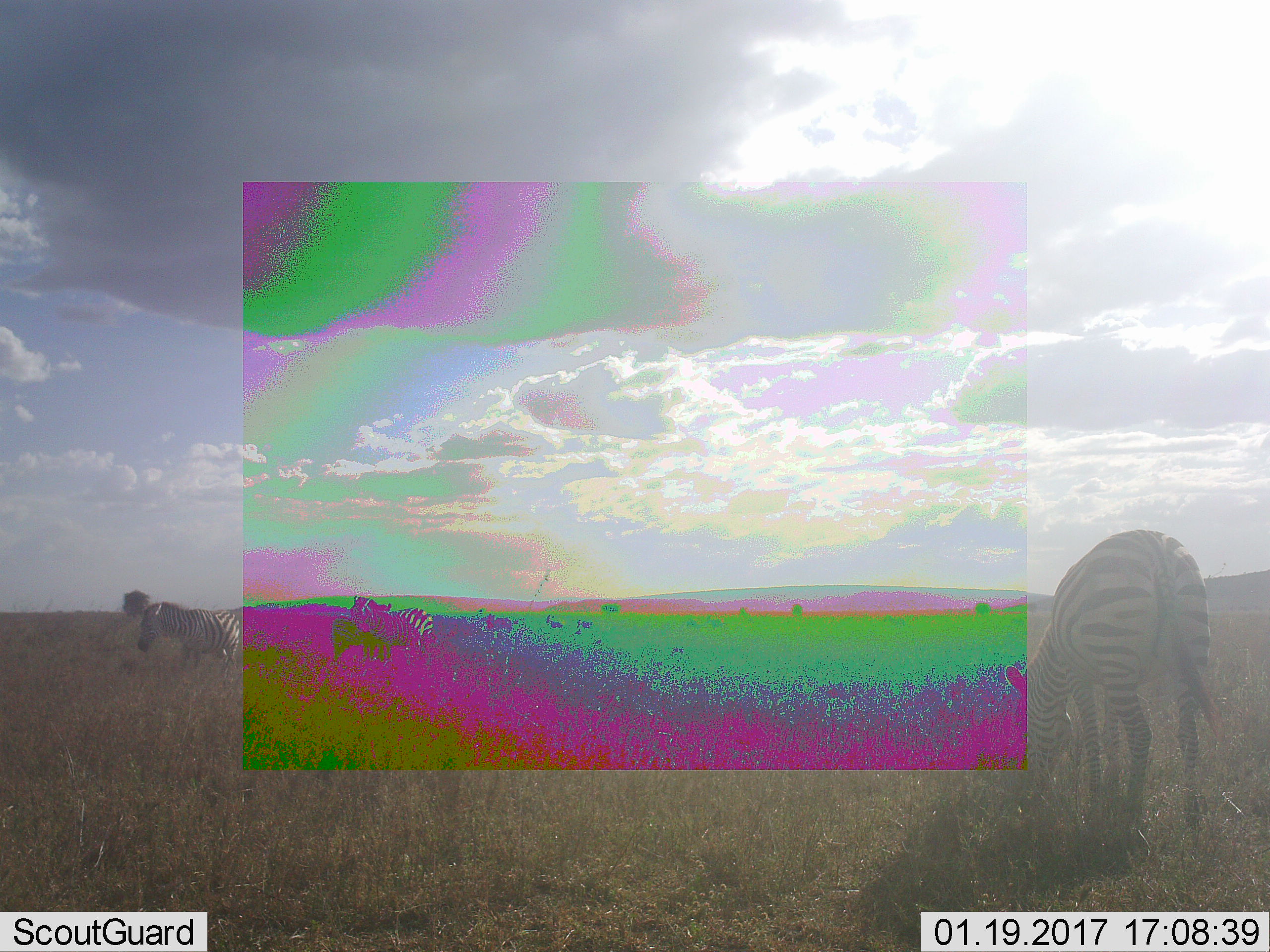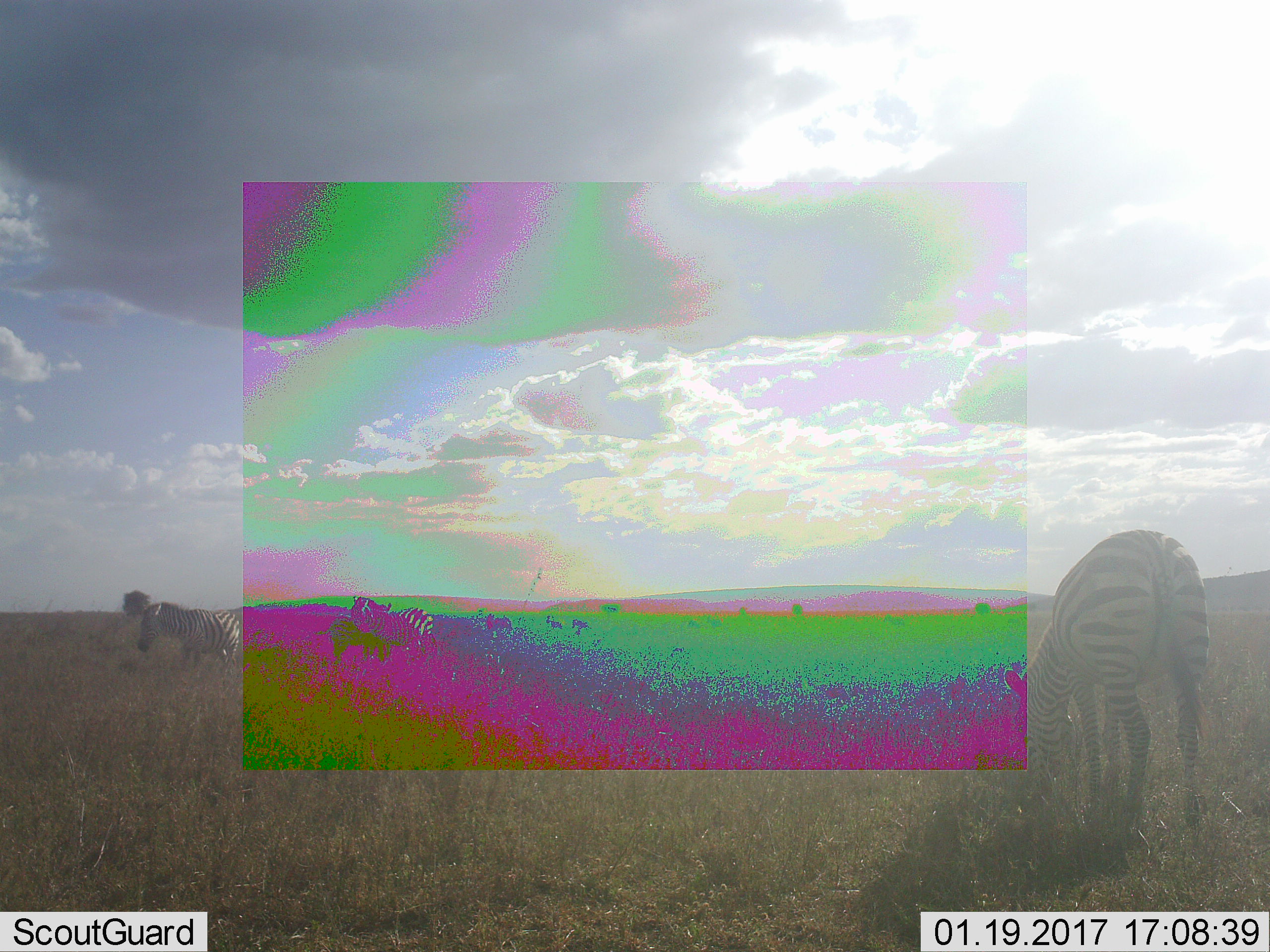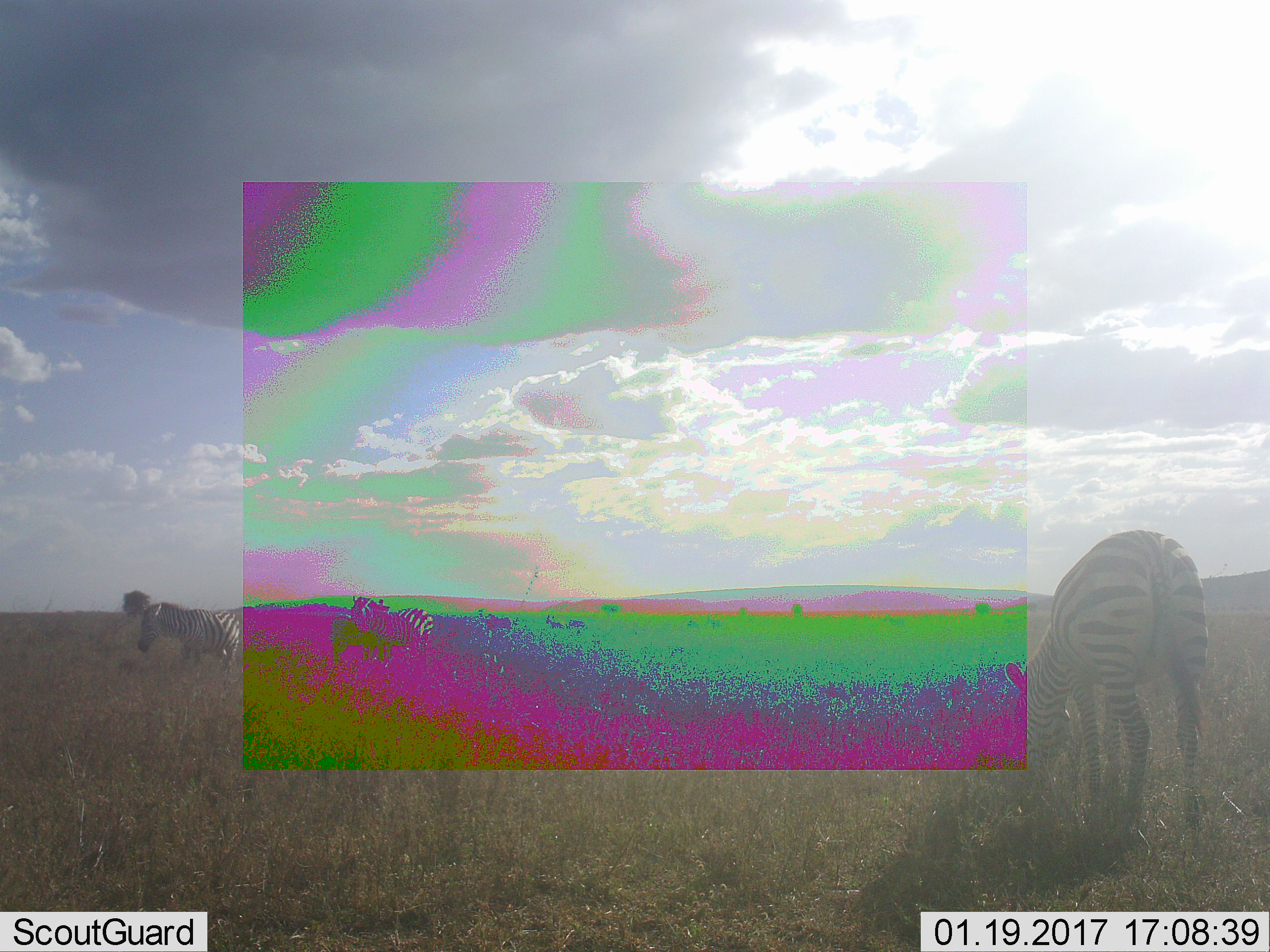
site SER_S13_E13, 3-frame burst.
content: unidentified animal